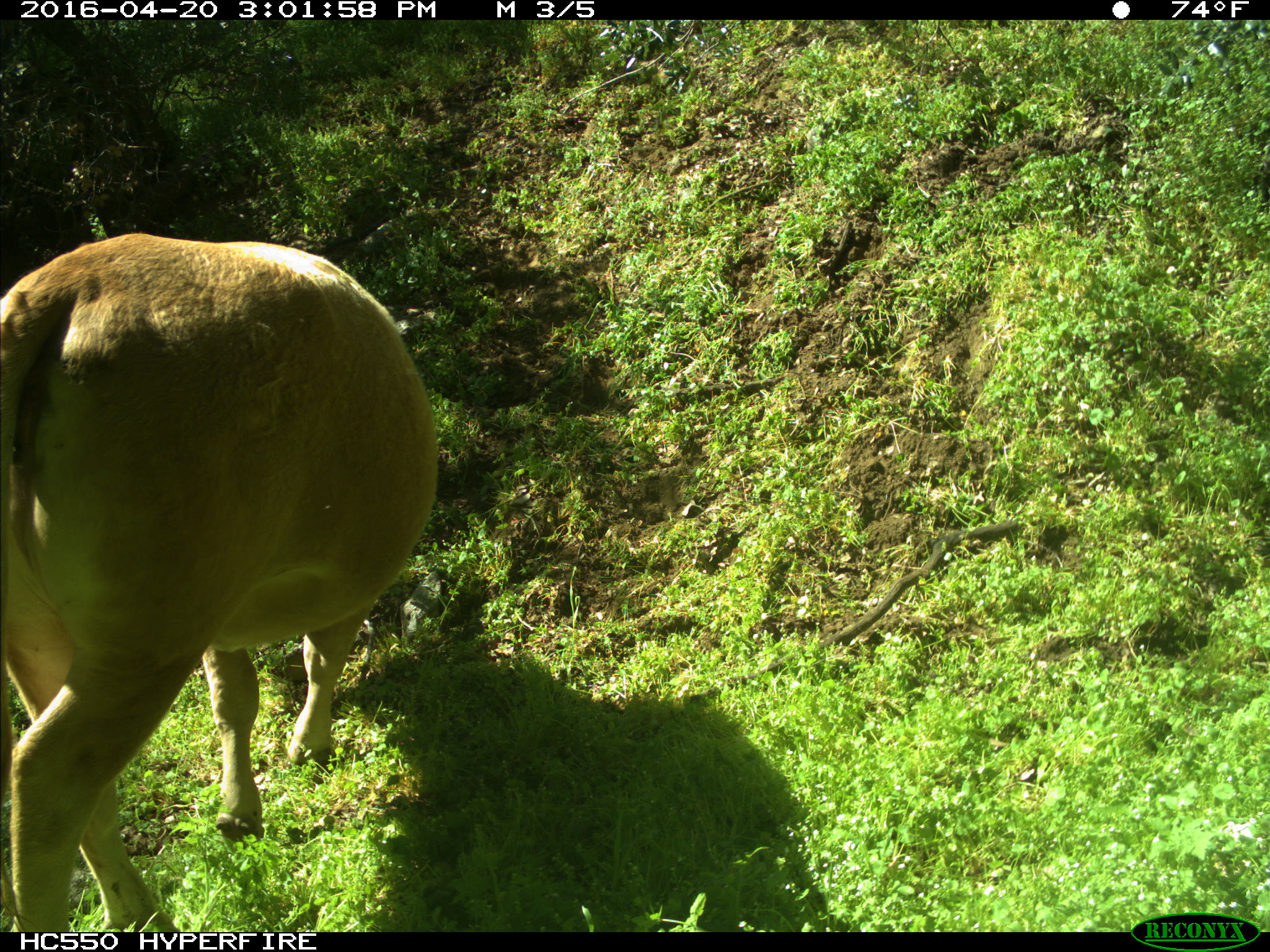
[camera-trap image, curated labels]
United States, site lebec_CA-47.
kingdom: Animalia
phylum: Chordata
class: Mammalia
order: Artiodactyla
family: Bovidae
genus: Bos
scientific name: Bos taurus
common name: domestic cow